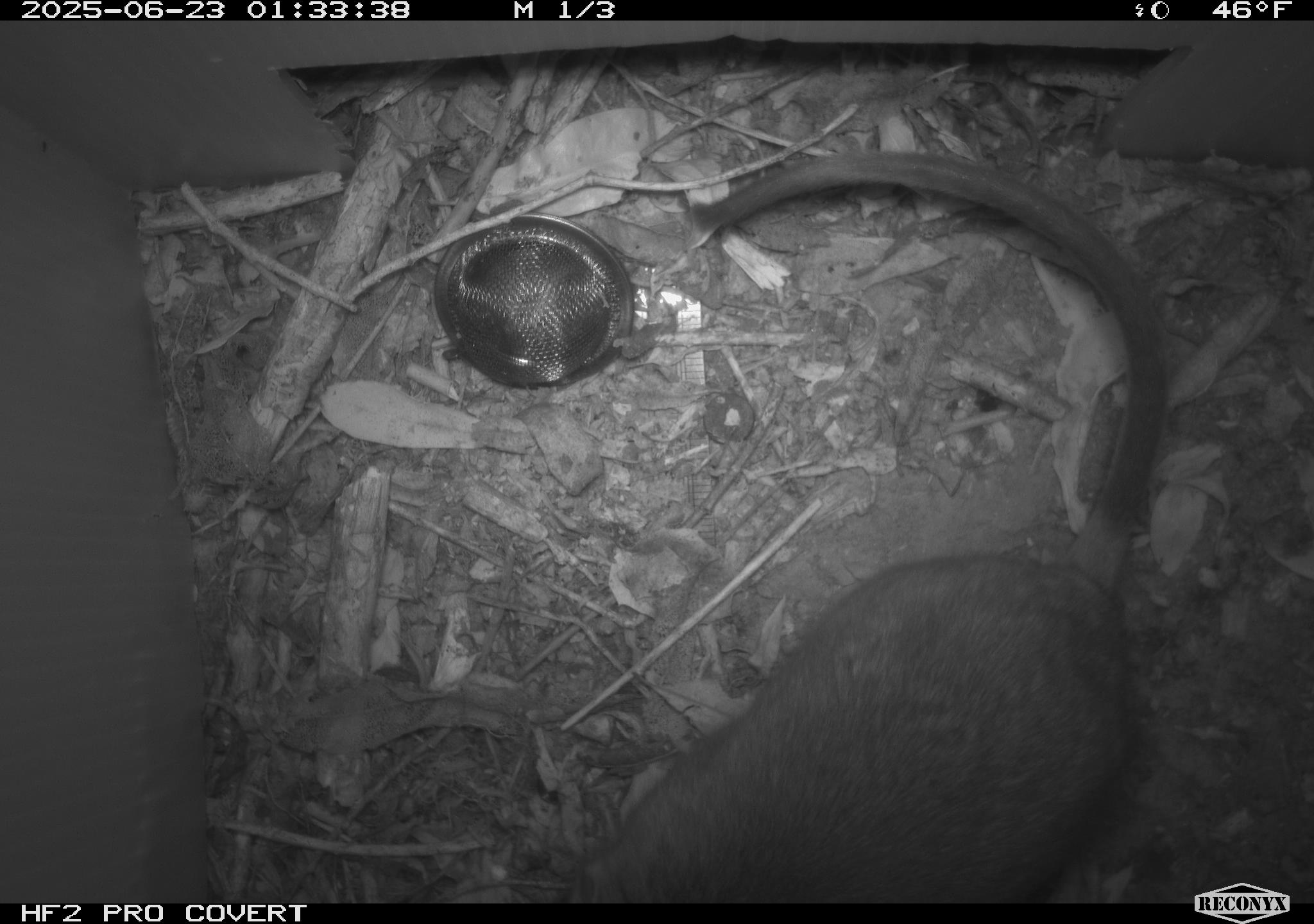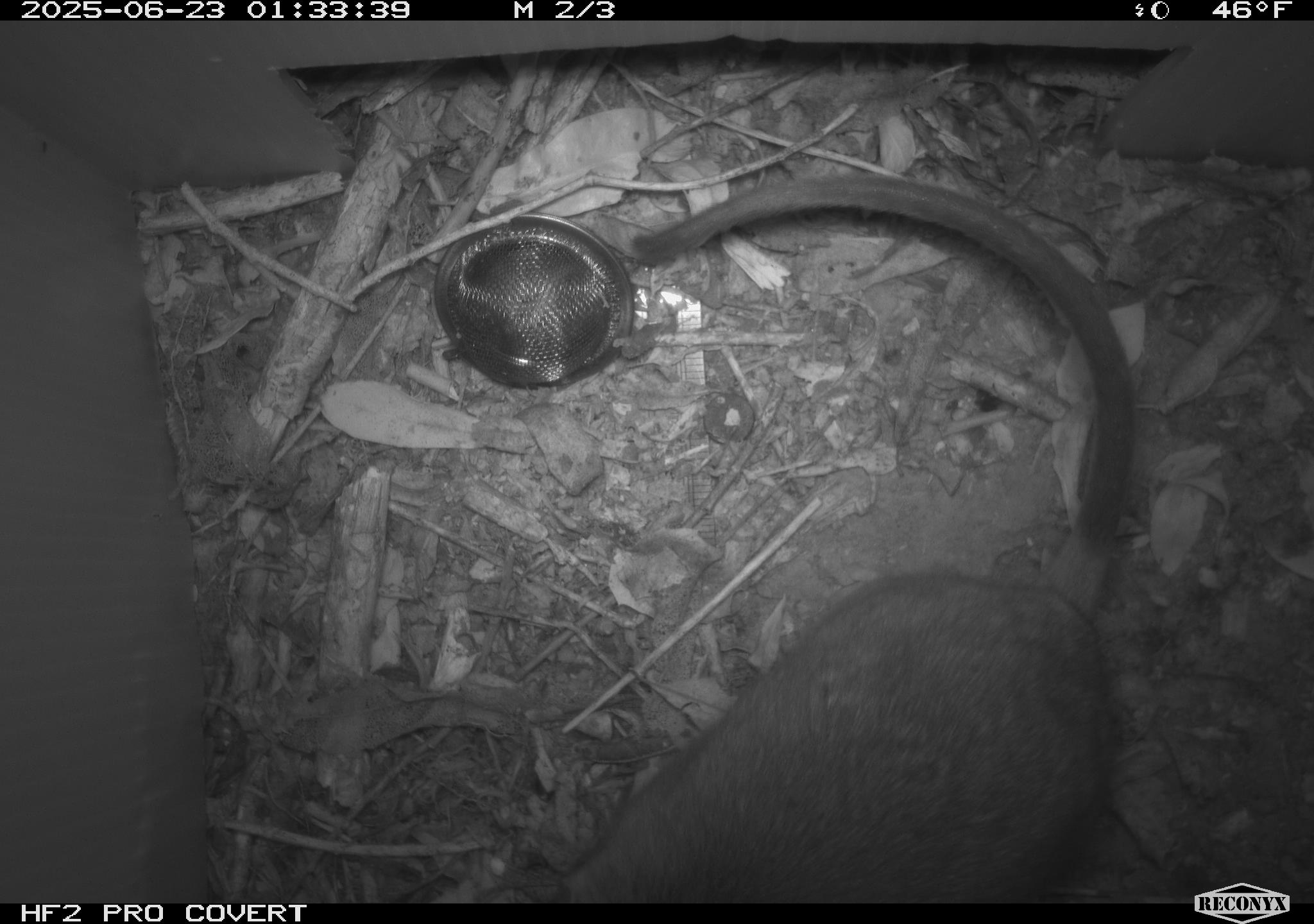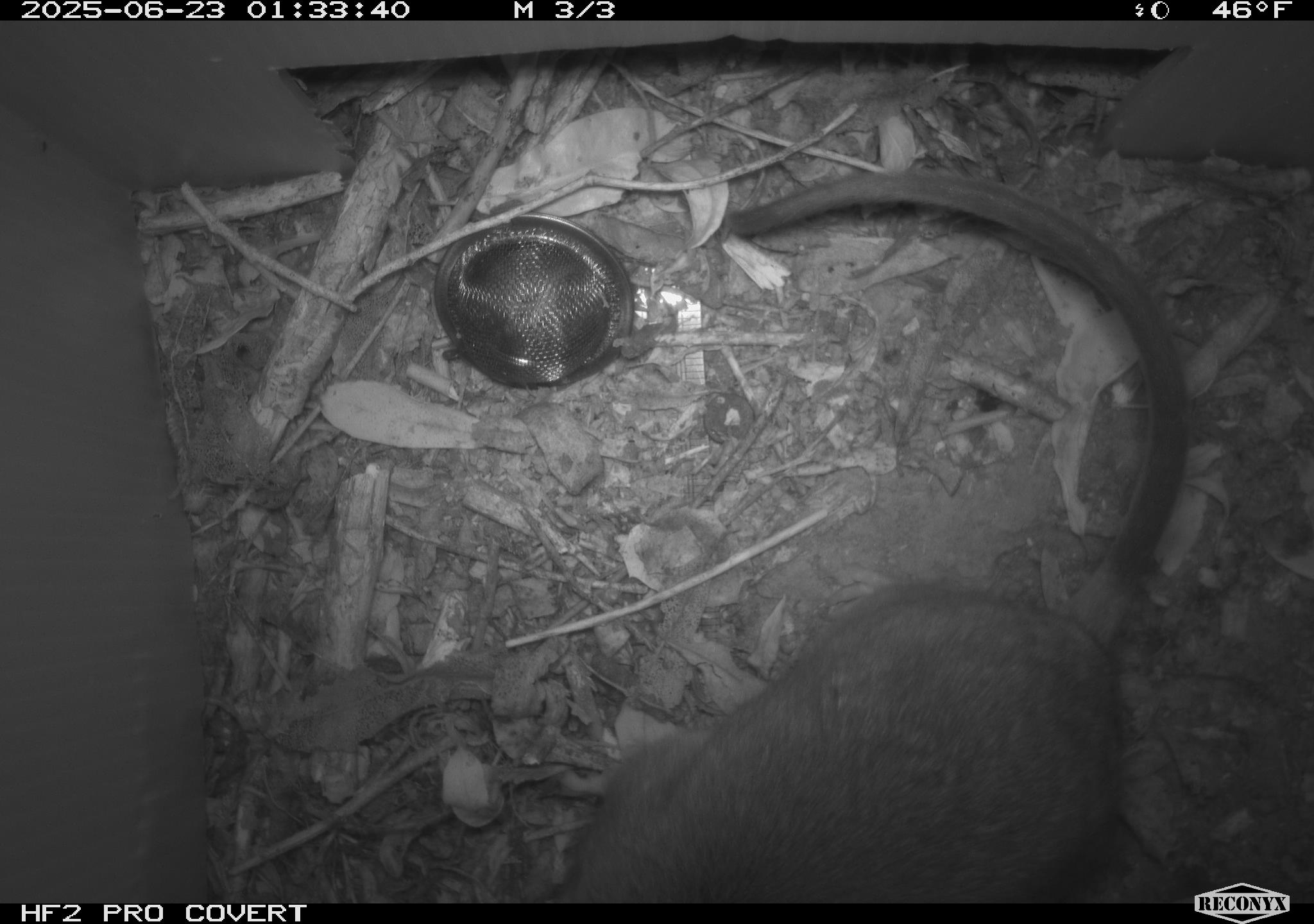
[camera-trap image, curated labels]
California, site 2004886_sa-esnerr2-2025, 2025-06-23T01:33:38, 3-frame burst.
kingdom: Animalia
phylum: Chordata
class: Mammalia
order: Rodentia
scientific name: Rodentia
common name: rodent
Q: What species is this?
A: Rodent (Rodentia).